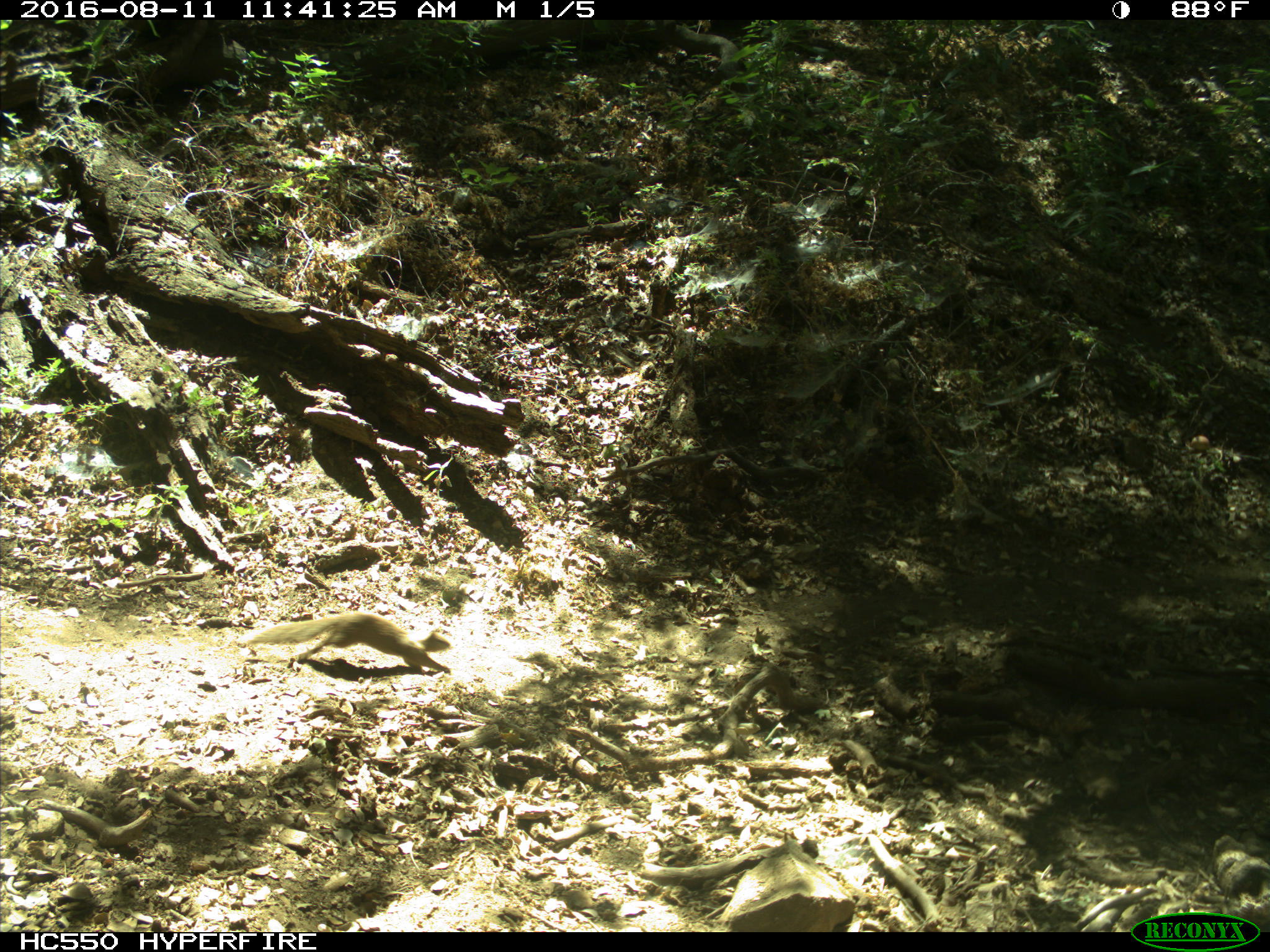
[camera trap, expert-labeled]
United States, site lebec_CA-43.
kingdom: Animalia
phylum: Chordata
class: Mammalia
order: Rodentia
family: Sciuridae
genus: Otospermophilus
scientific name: Otospermophilus beecheyi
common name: california ground squirrel